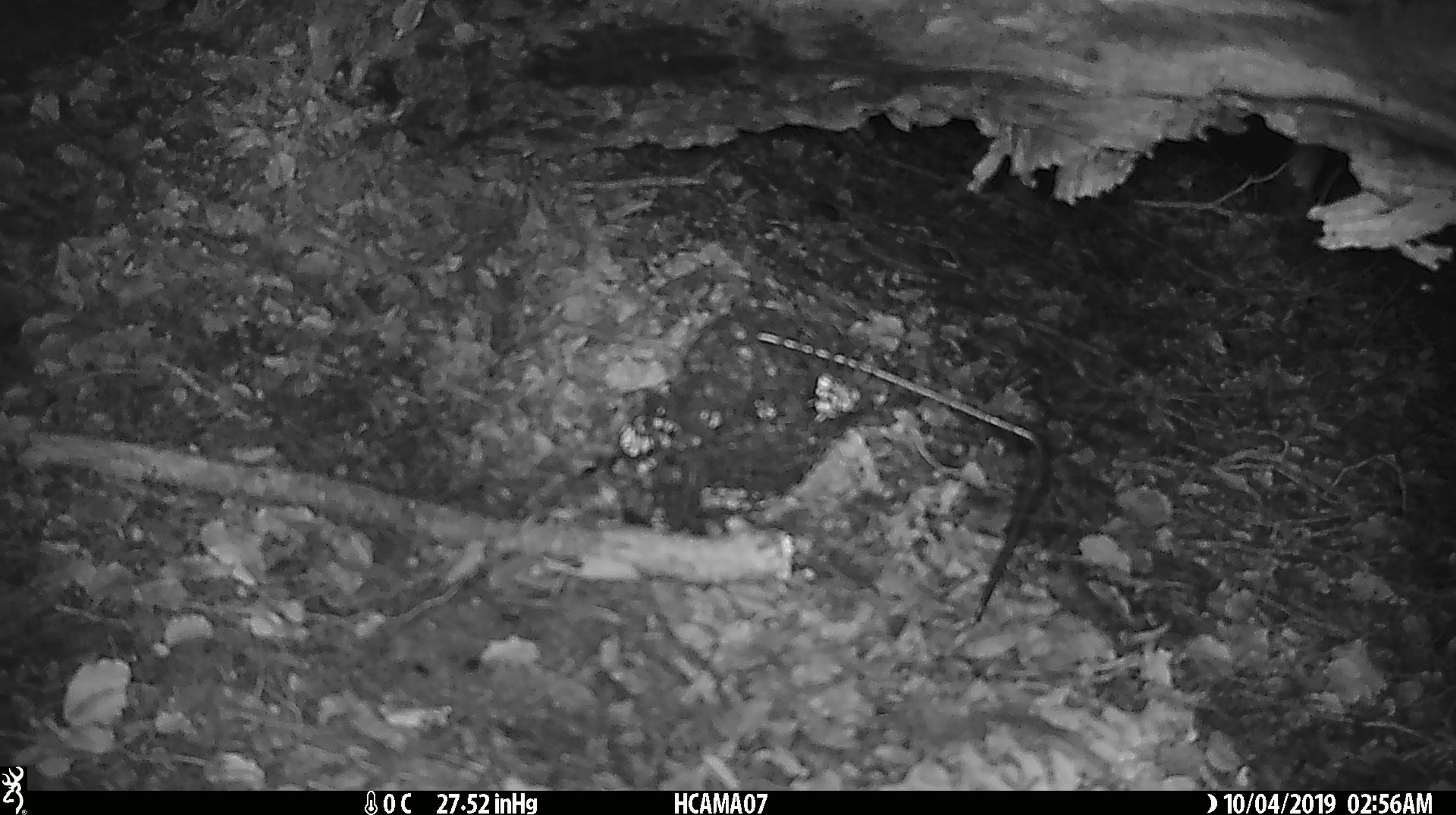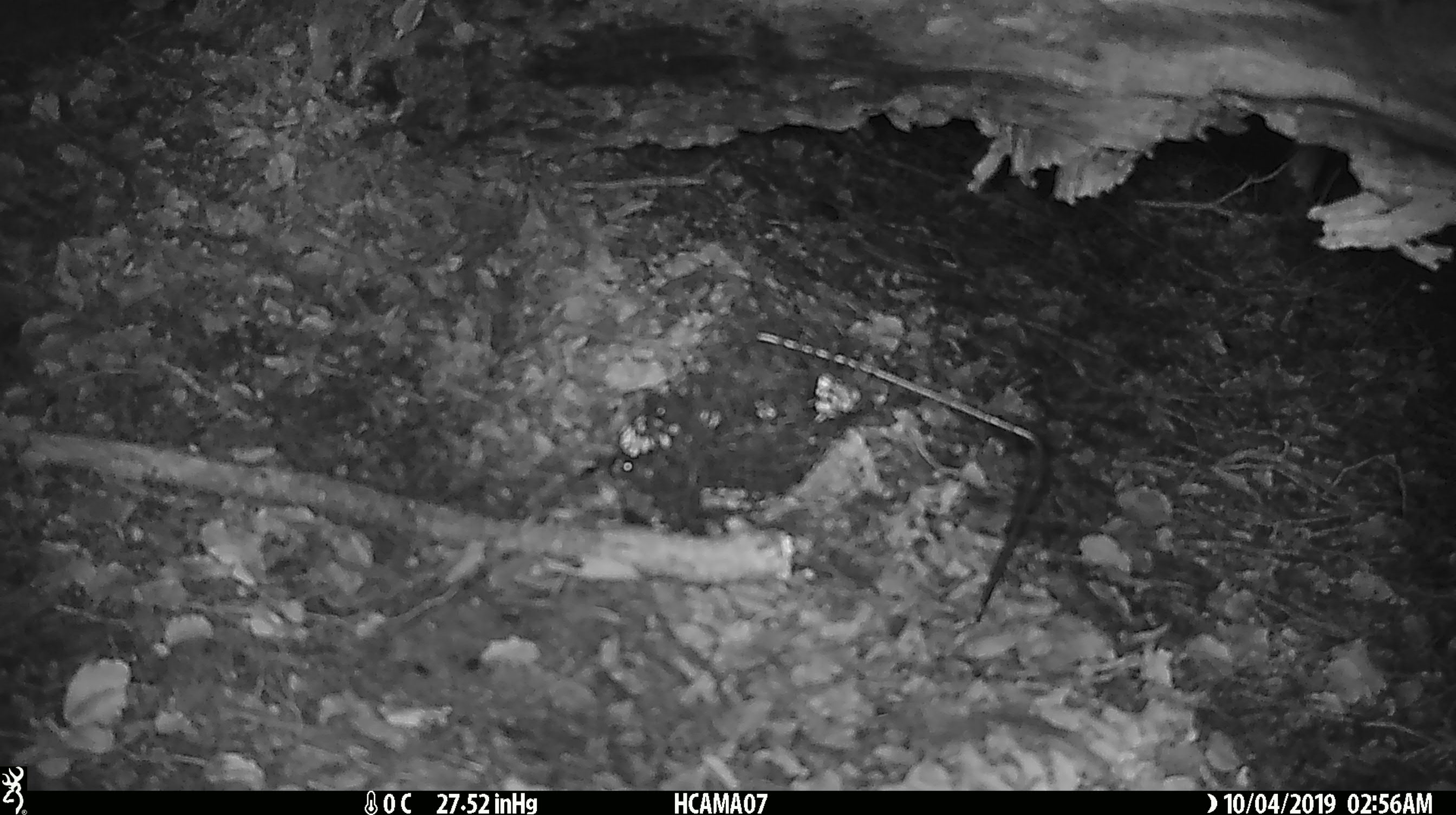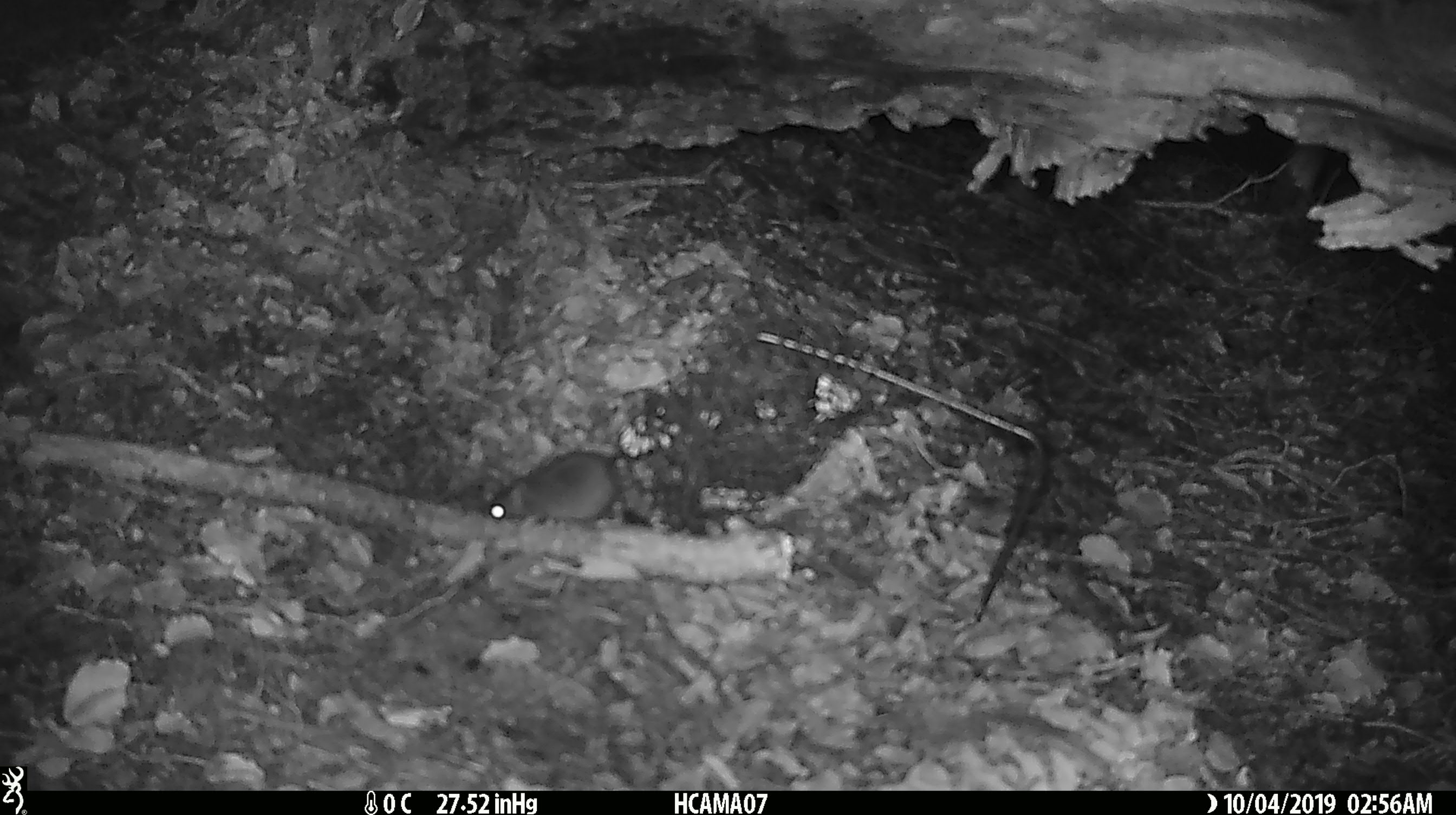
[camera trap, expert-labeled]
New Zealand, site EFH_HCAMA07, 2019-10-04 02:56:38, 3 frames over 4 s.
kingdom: Animalia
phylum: Chordata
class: Mammalia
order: Rodentia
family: Muridae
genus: Mus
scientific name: Mus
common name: mouse